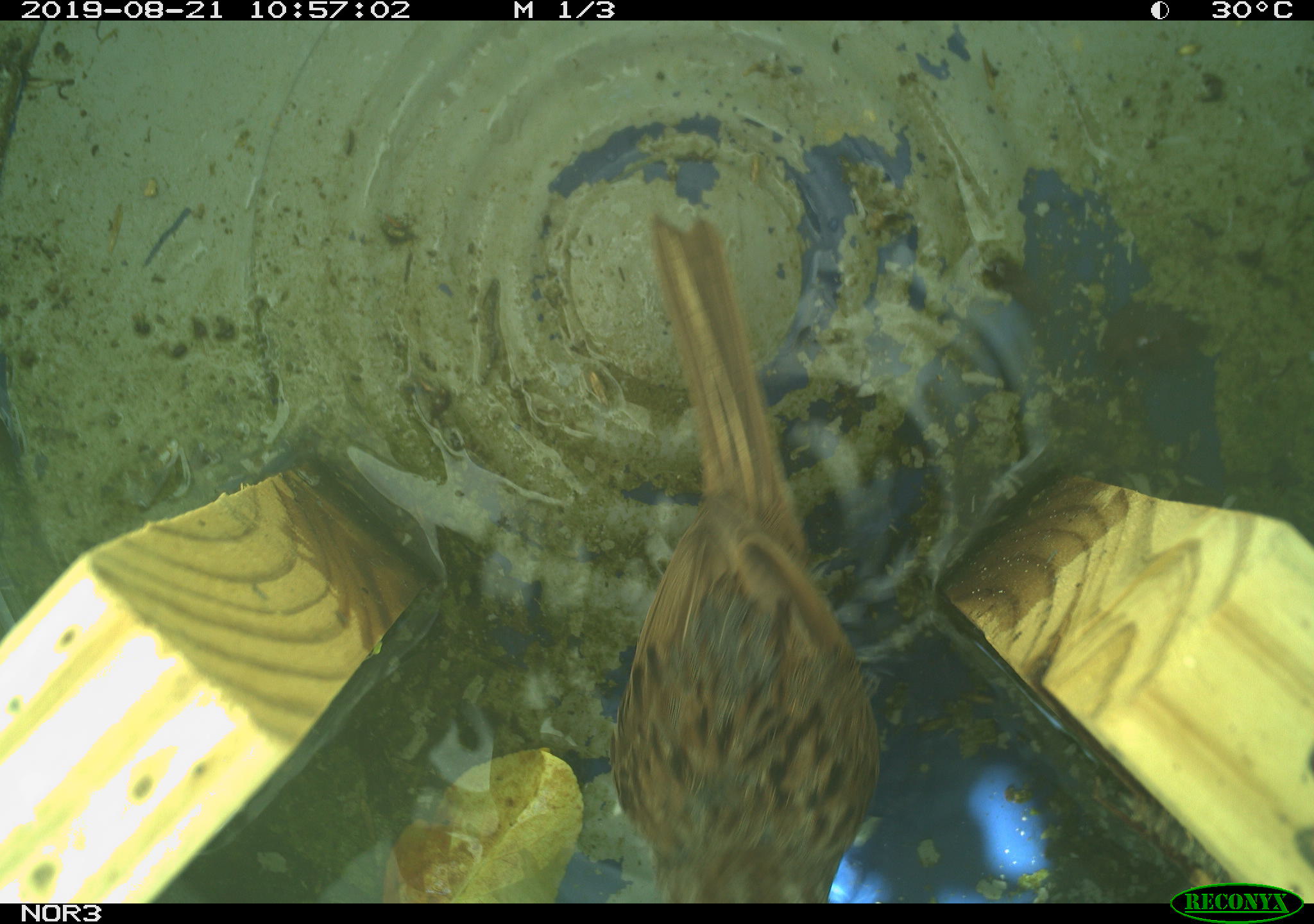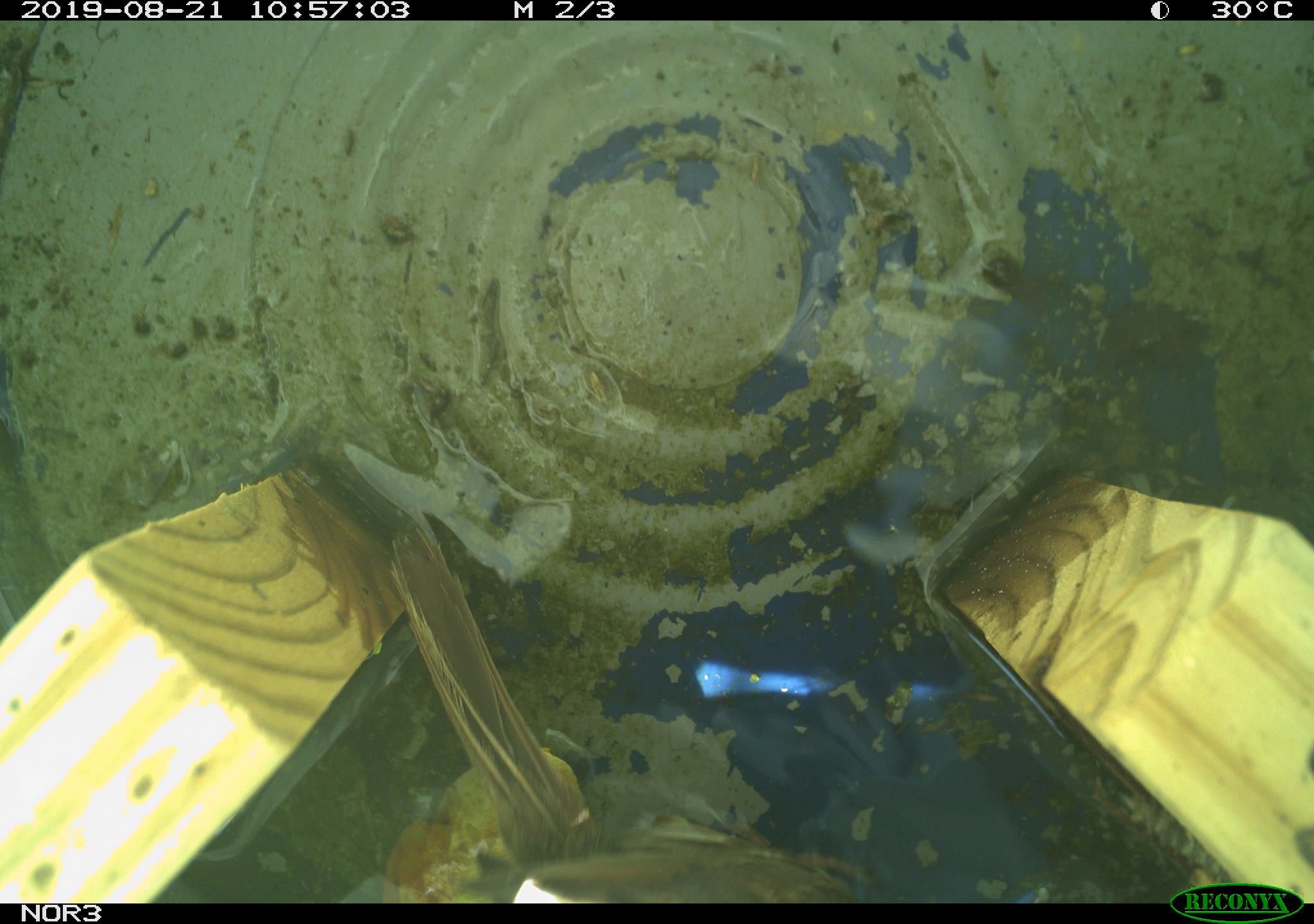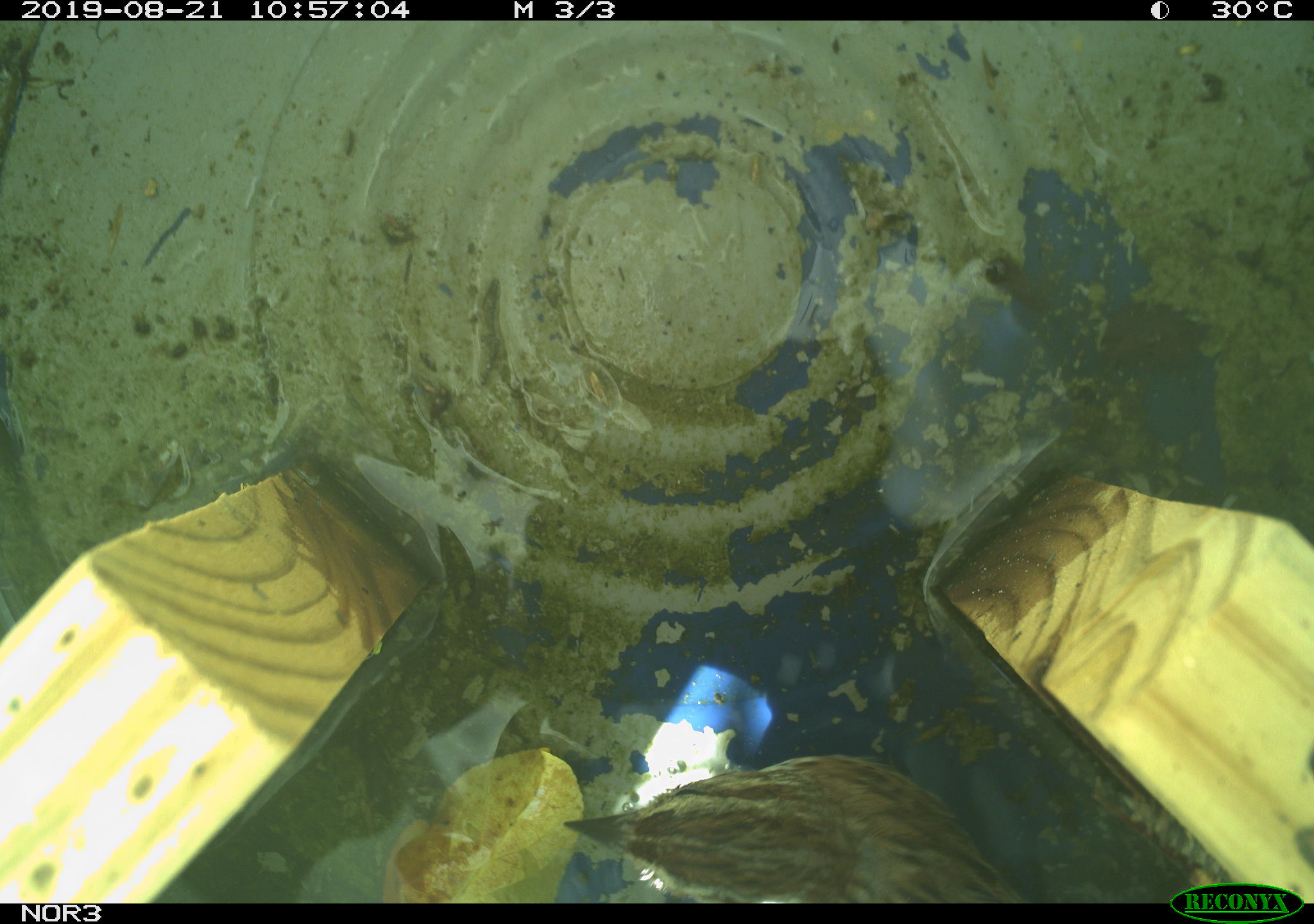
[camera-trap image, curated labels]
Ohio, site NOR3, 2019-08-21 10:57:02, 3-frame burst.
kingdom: Animalia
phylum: Chordata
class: Aves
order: Passeriformes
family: Passerellidae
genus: Melospiza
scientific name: Melospiza melodia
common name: song sparrow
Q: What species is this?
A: Song sparrow (Melospiza melodia).